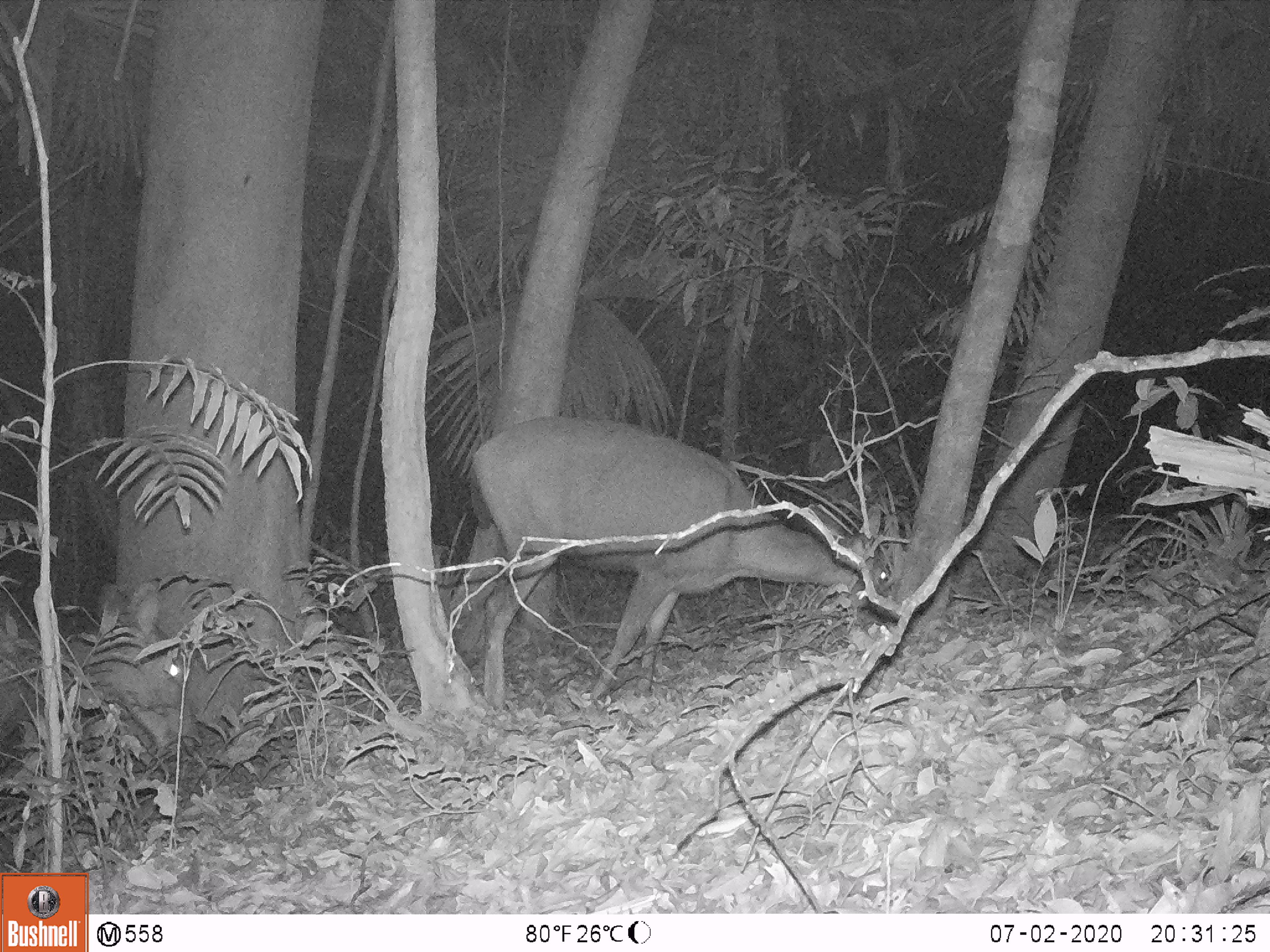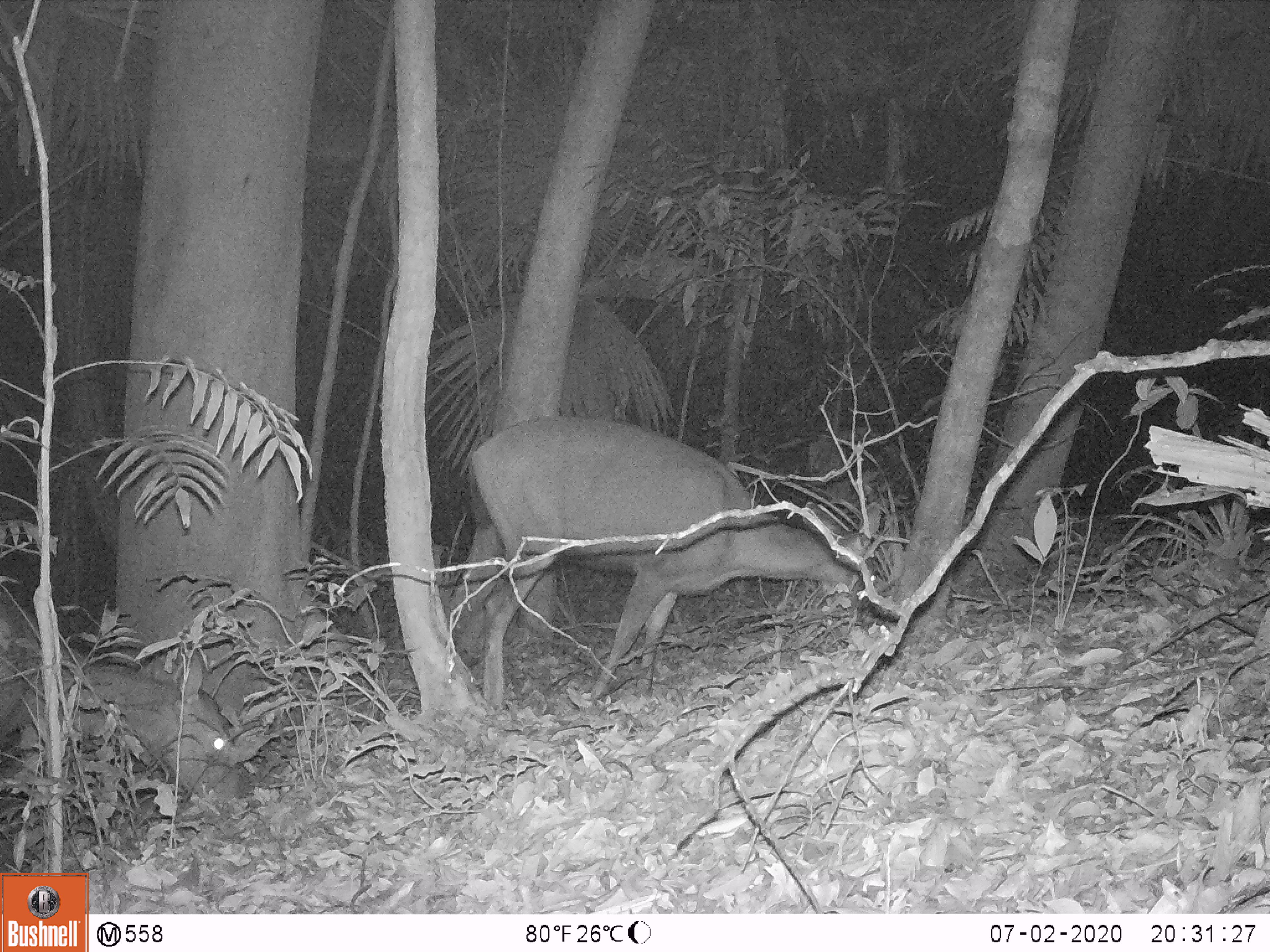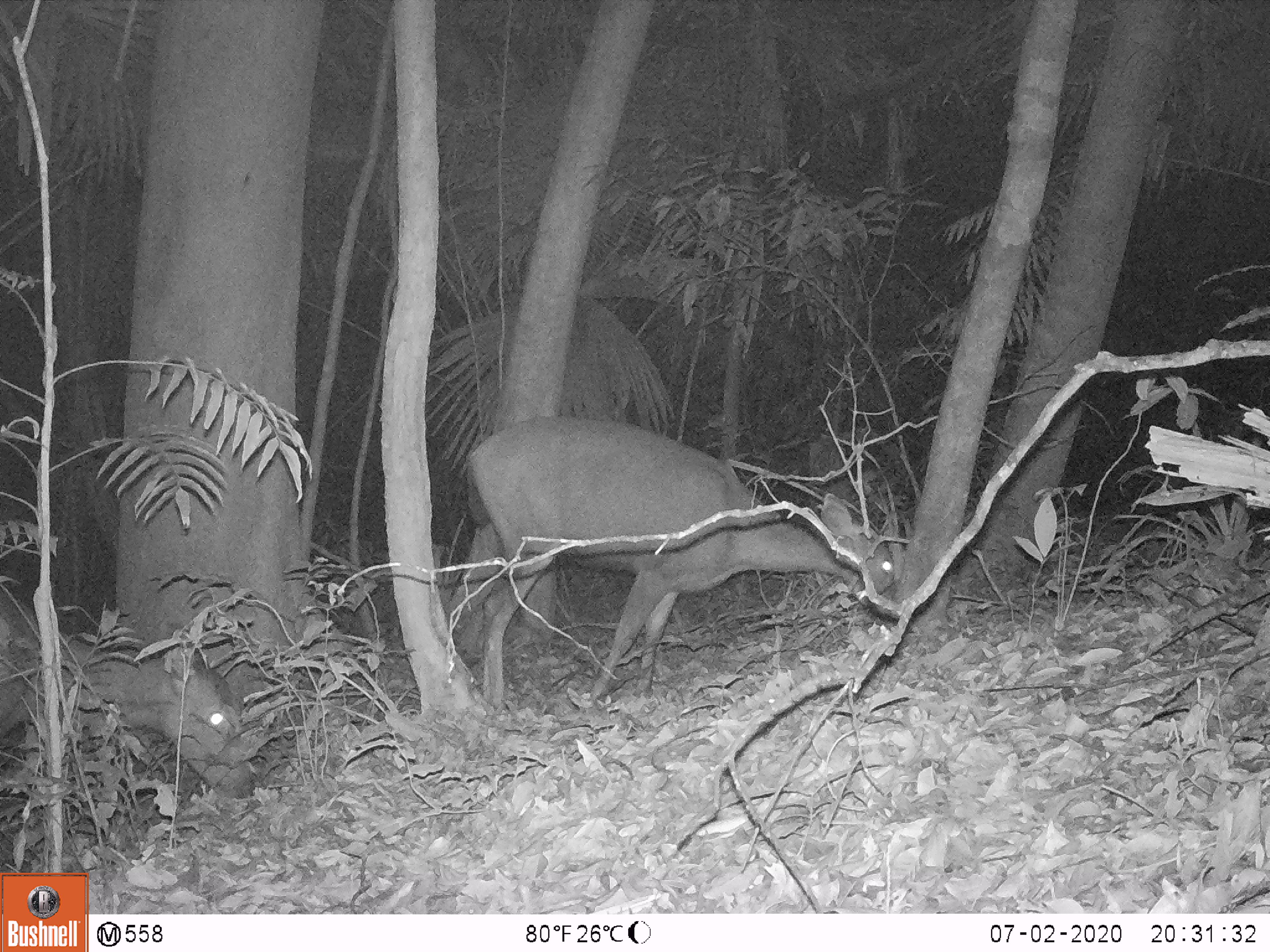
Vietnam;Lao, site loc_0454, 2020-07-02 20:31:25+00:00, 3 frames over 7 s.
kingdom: Animalia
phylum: Chordata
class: Mammalia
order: Artiodactyla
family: Cervidae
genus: Rusa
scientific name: Rusa unicolor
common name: sambar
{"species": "sambar (Rusa unicolor)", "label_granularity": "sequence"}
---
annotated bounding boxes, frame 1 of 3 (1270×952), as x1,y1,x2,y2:
sambar: 465,416,893,704; 0,582,221,785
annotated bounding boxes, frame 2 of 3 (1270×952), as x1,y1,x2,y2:
sambar: 452,416,878,704; 0,582,251,804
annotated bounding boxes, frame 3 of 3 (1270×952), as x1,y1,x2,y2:
sambar: 452,416,894,704; 0,591,250,802